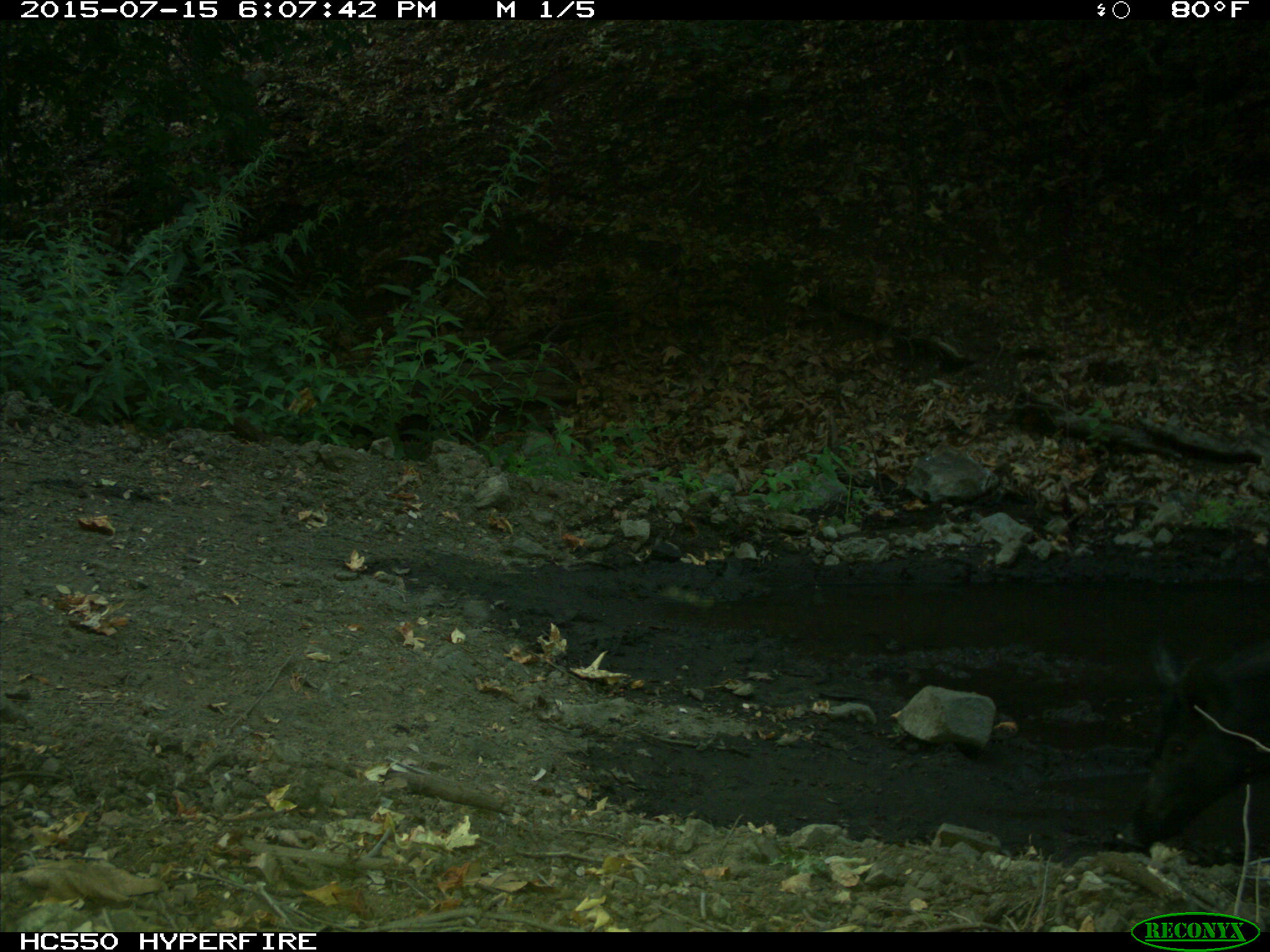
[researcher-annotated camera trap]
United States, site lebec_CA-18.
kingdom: Animalia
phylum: Chordata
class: Mammalia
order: Artiodactyla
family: Suidae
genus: Sus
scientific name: Sus scrofa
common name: wild boar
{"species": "Sus scrofa (wild boar)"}